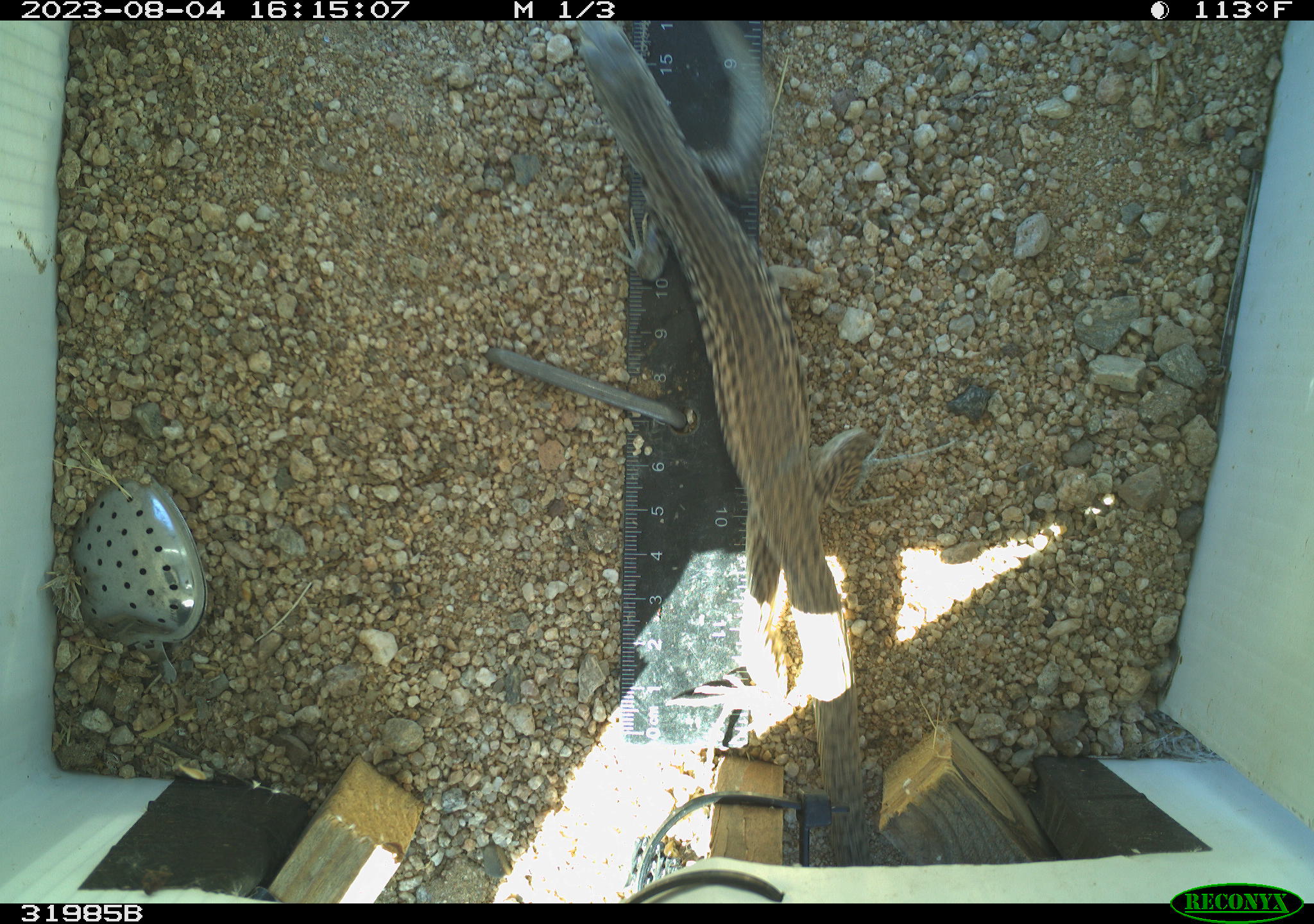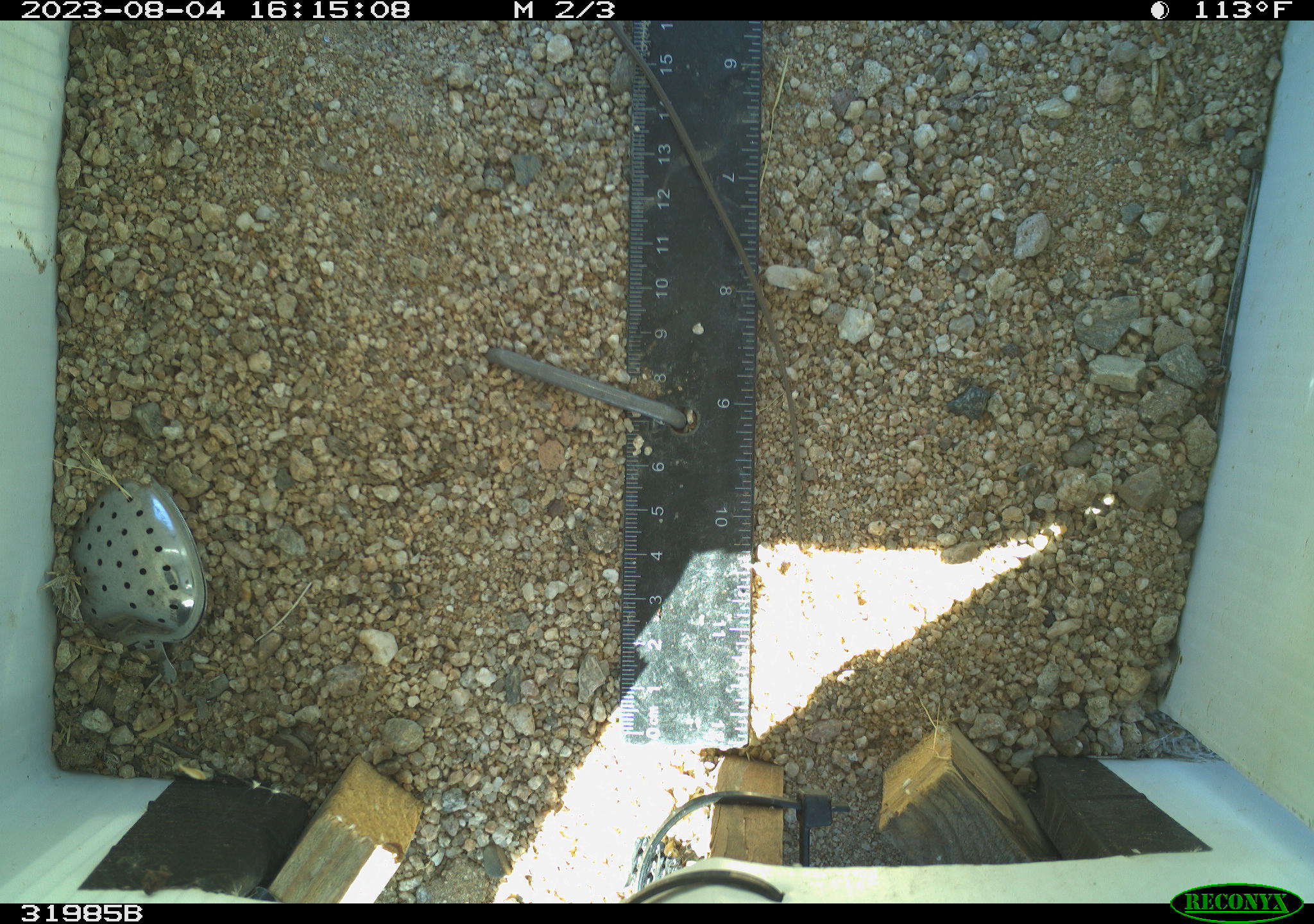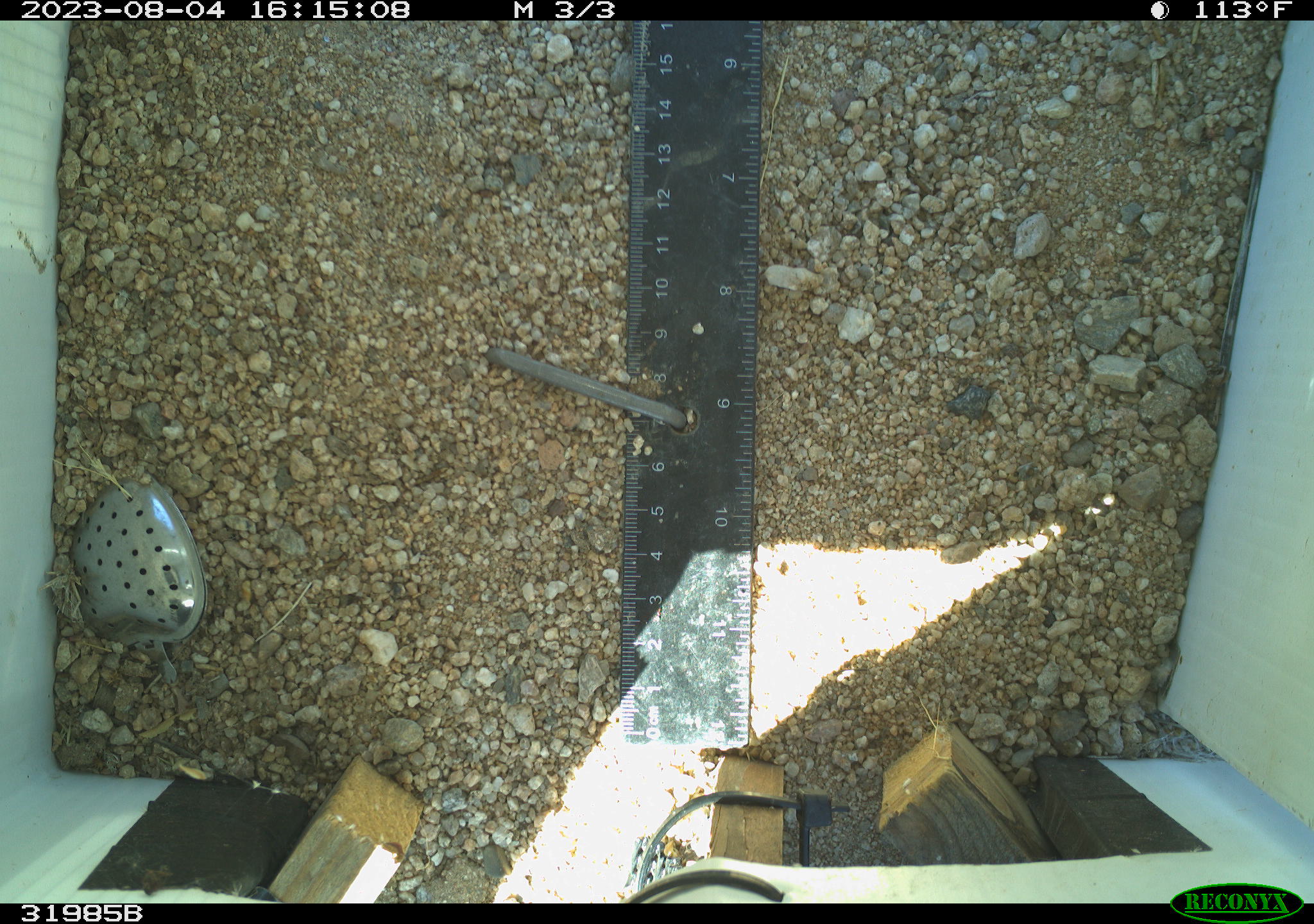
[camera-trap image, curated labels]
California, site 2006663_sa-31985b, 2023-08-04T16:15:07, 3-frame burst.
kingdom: Animalia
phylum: Chordata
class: Reptilia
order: Squamata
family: Teiidae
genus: Aspidoscelis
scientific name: Aspidoscelis tigris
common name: western whiptail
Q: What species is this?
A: Western whiptail (Aspidoscelis tigris).